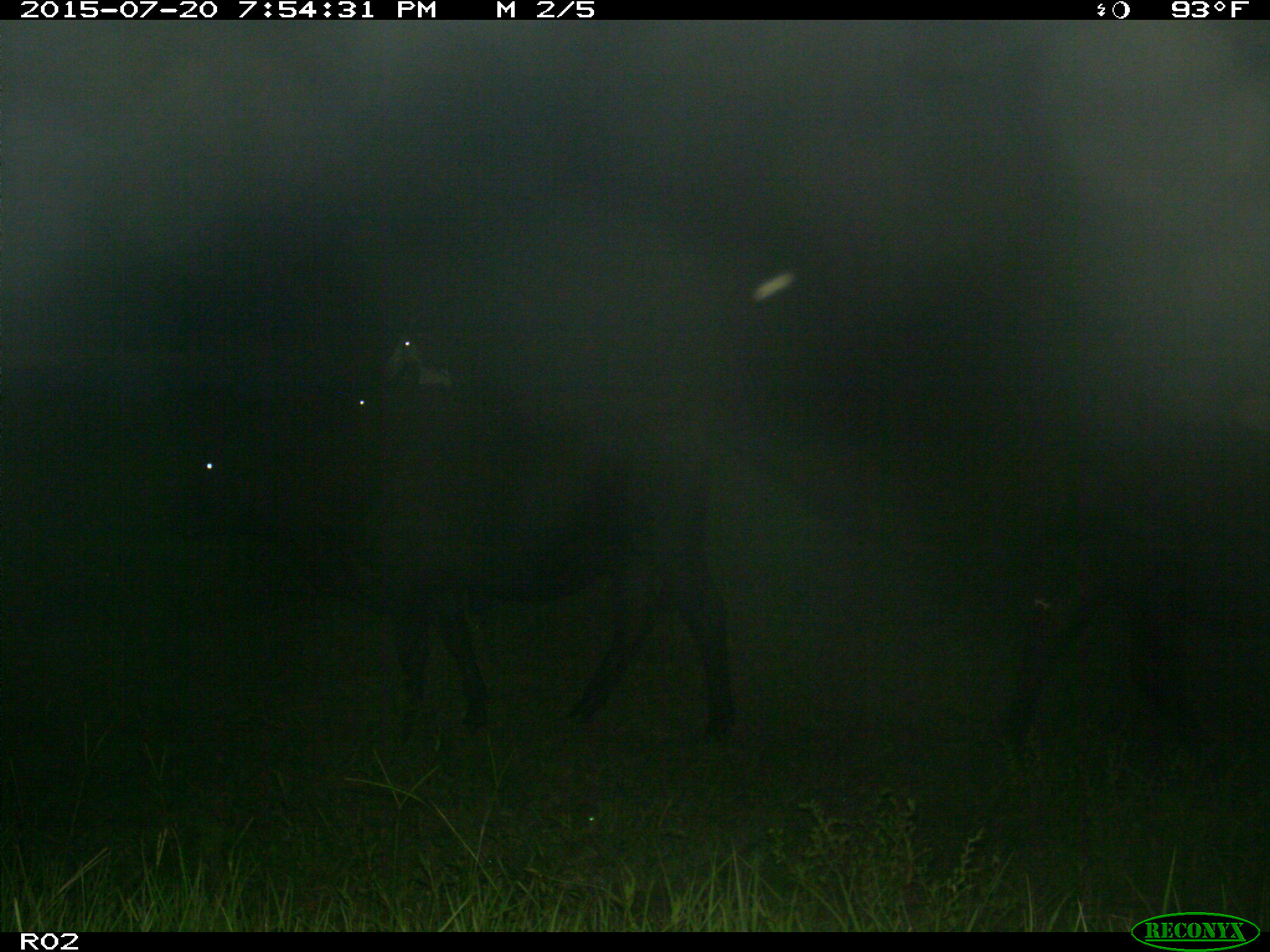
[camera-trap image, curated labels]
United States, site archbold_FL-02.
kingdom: Animalia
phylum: Chordata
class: Mammalia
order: Artiodactyla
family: Bovidae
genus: Bos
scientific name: Bos taurus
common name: domestic cow